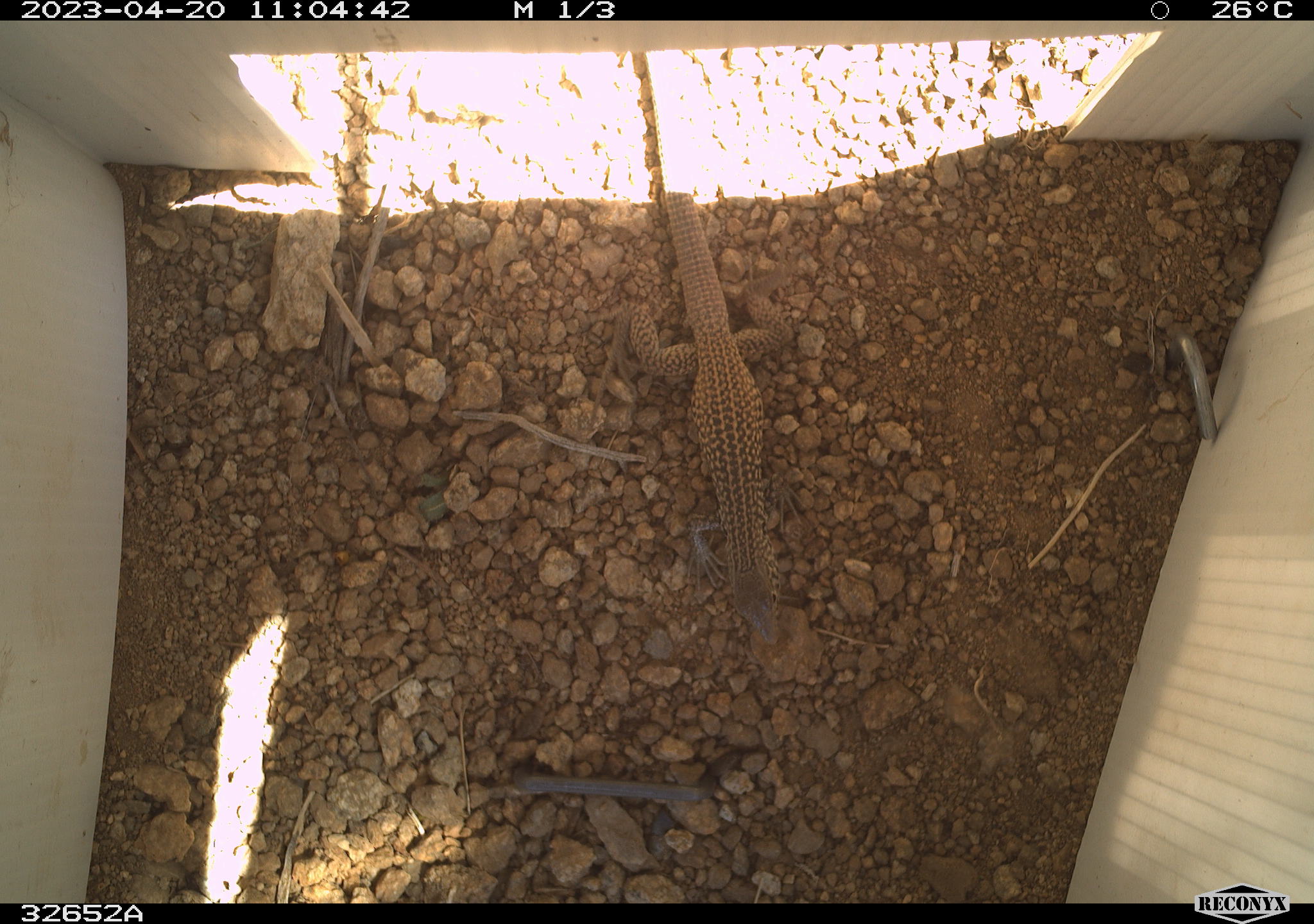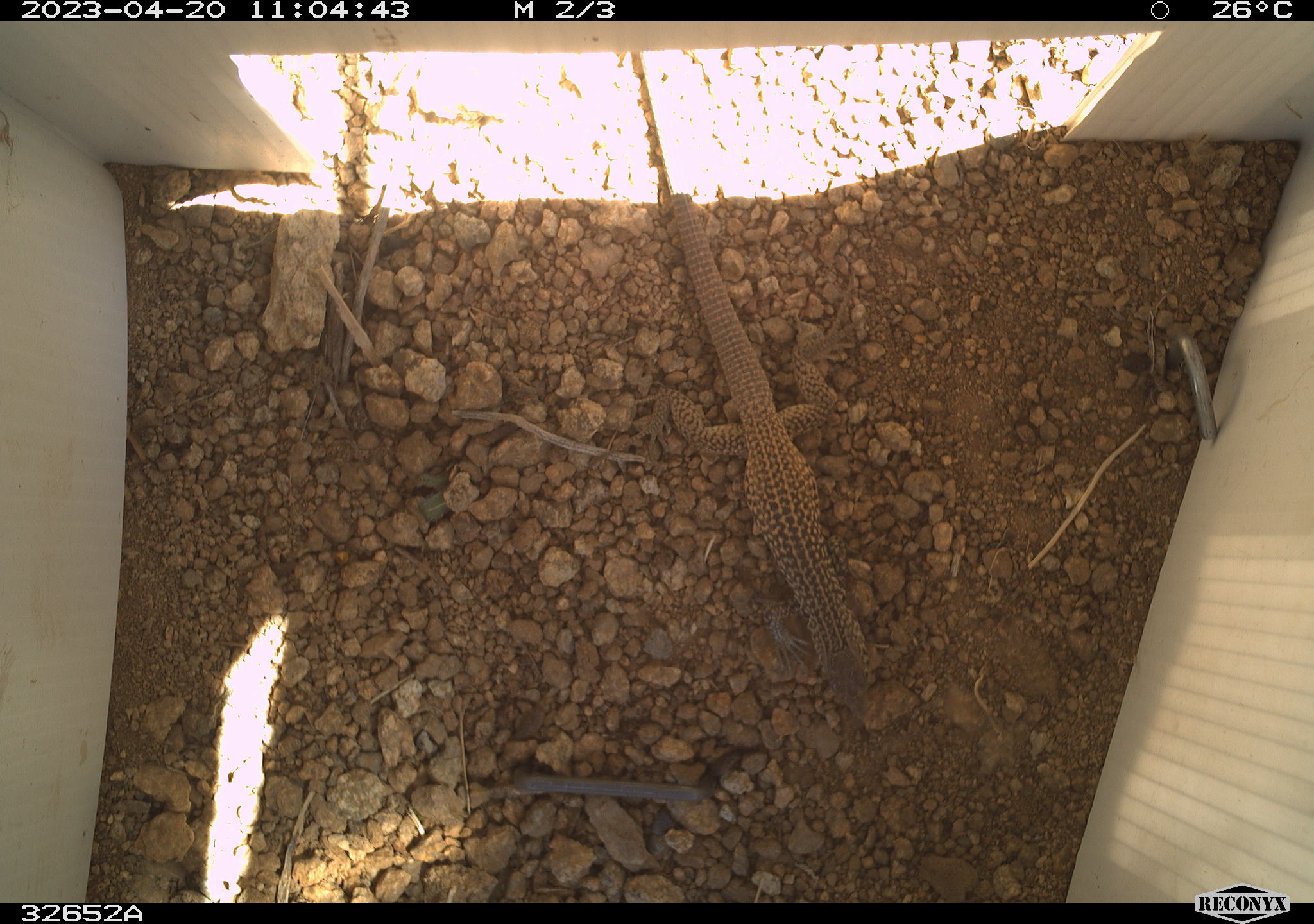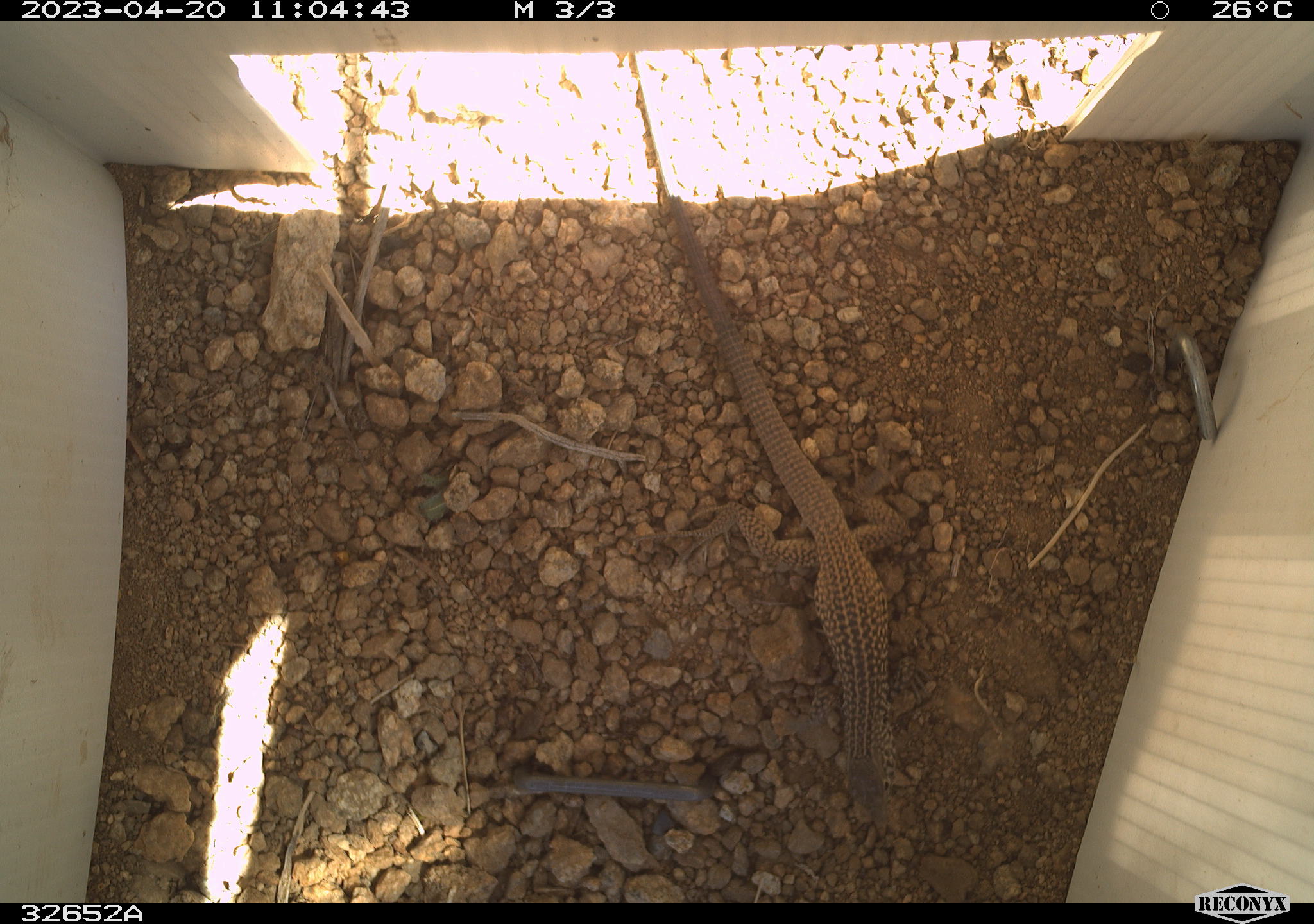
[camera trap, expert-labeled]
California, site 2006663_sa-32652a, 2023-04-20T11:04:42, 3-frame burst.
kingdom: Animalia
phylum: Chordata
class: Reptilia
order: Squamata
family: Teiidae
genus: Aspidoscelis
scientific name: Aspidoscelis tigris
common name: western whiptail